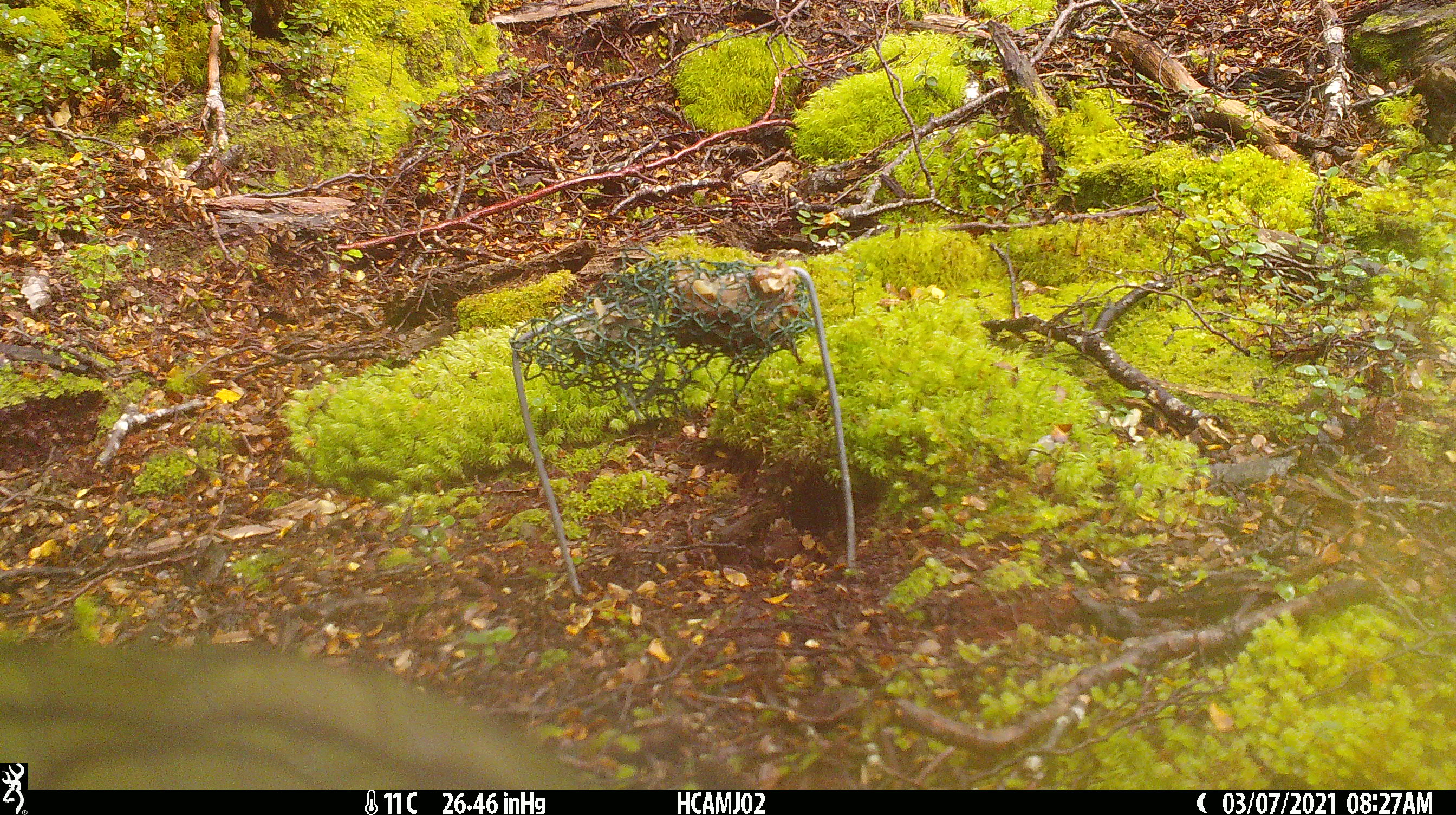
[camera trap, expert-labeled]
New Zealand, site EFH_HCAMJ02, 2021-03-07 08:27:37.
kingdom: Animalia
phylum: Chordata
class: Aves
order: Psittaciformes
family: Strigopidae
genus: Nestor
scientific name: Nestor notabilis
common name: kea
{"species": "kea (Nestor notabilis)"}